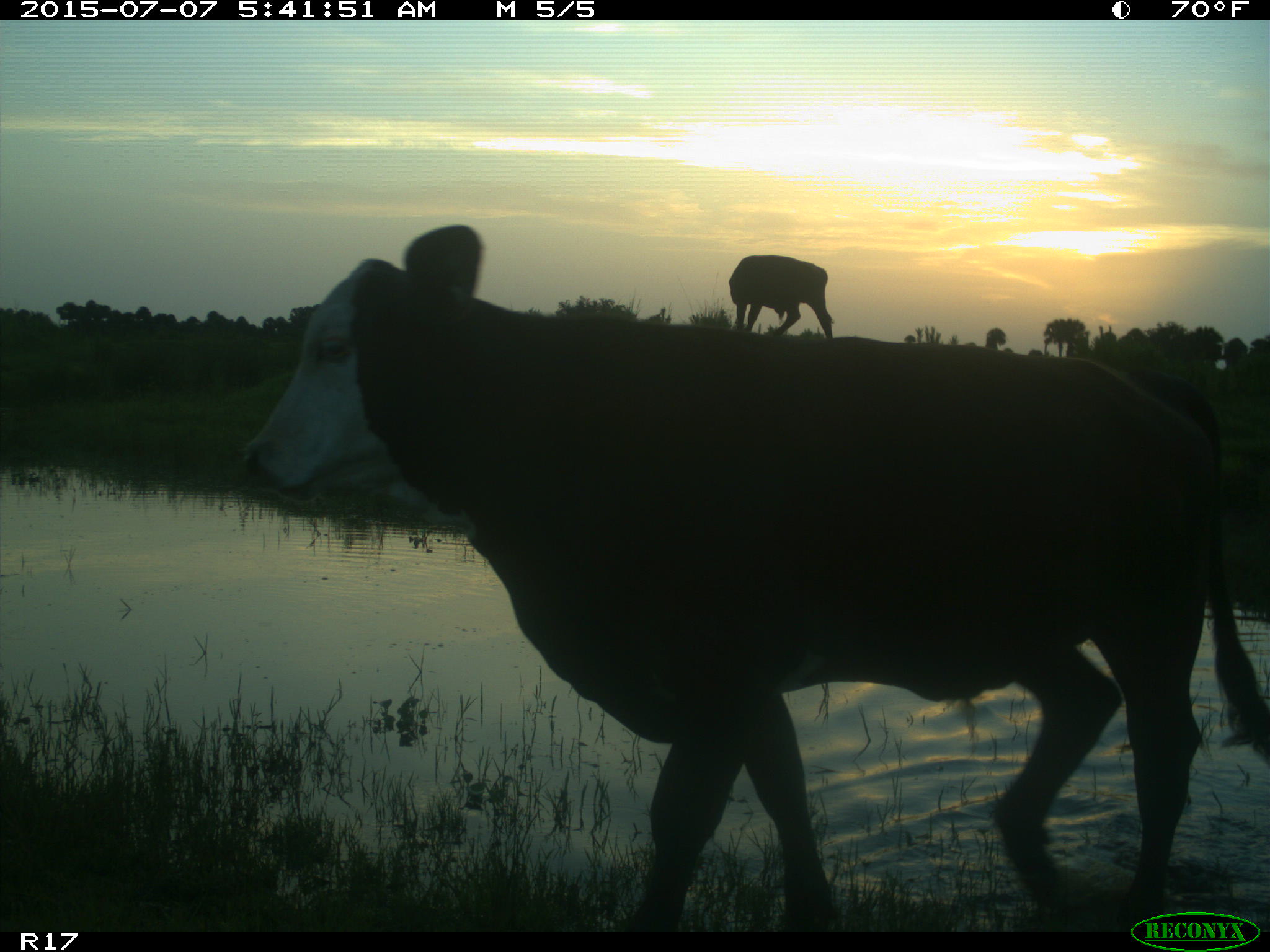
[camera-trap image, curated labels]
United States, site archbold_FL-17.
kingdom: Animalia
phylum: Chordata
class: Mammalia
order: Artiodactyla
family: Bovidae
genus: Bos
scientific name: Bos taurus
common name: domestic cow